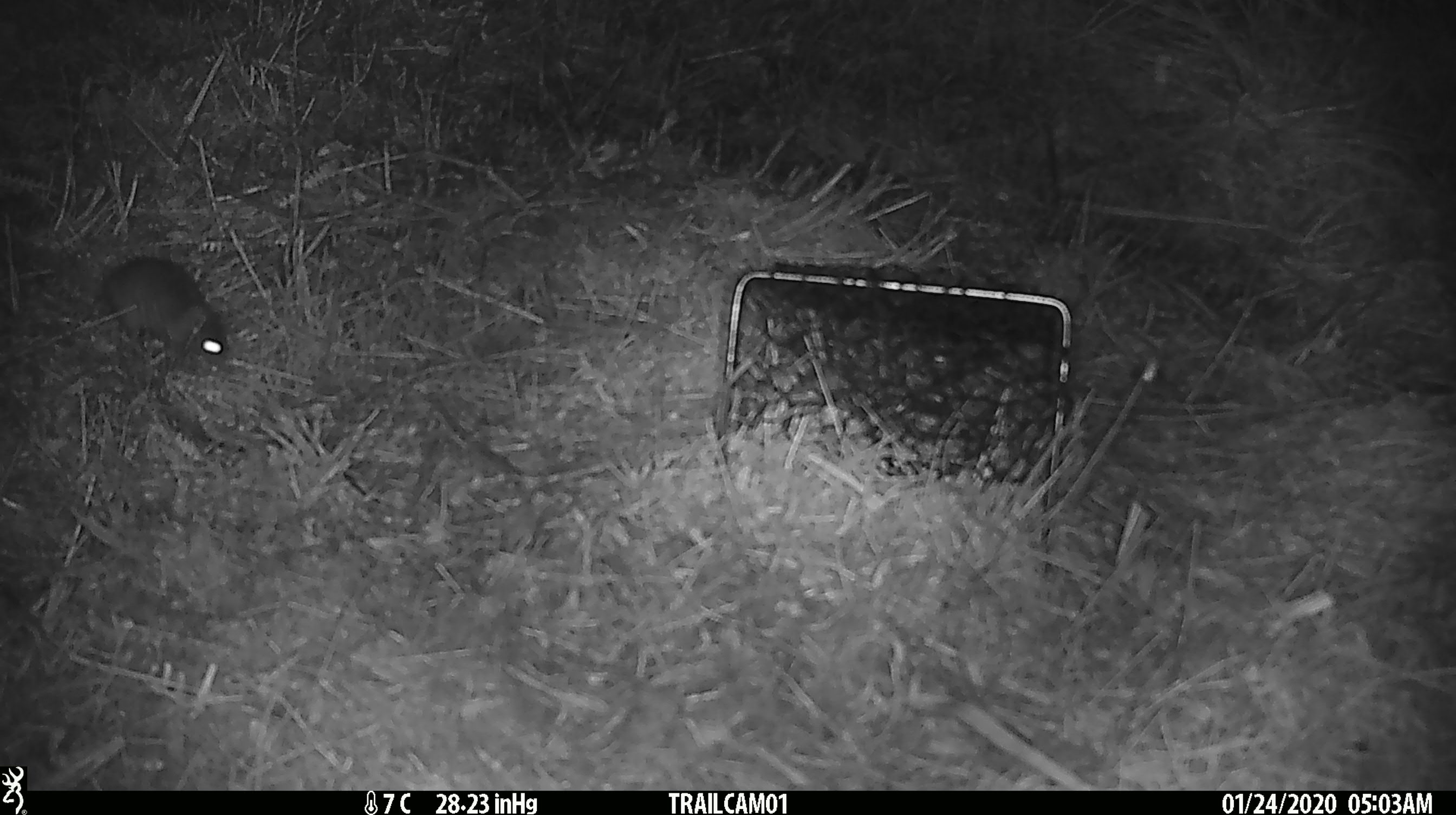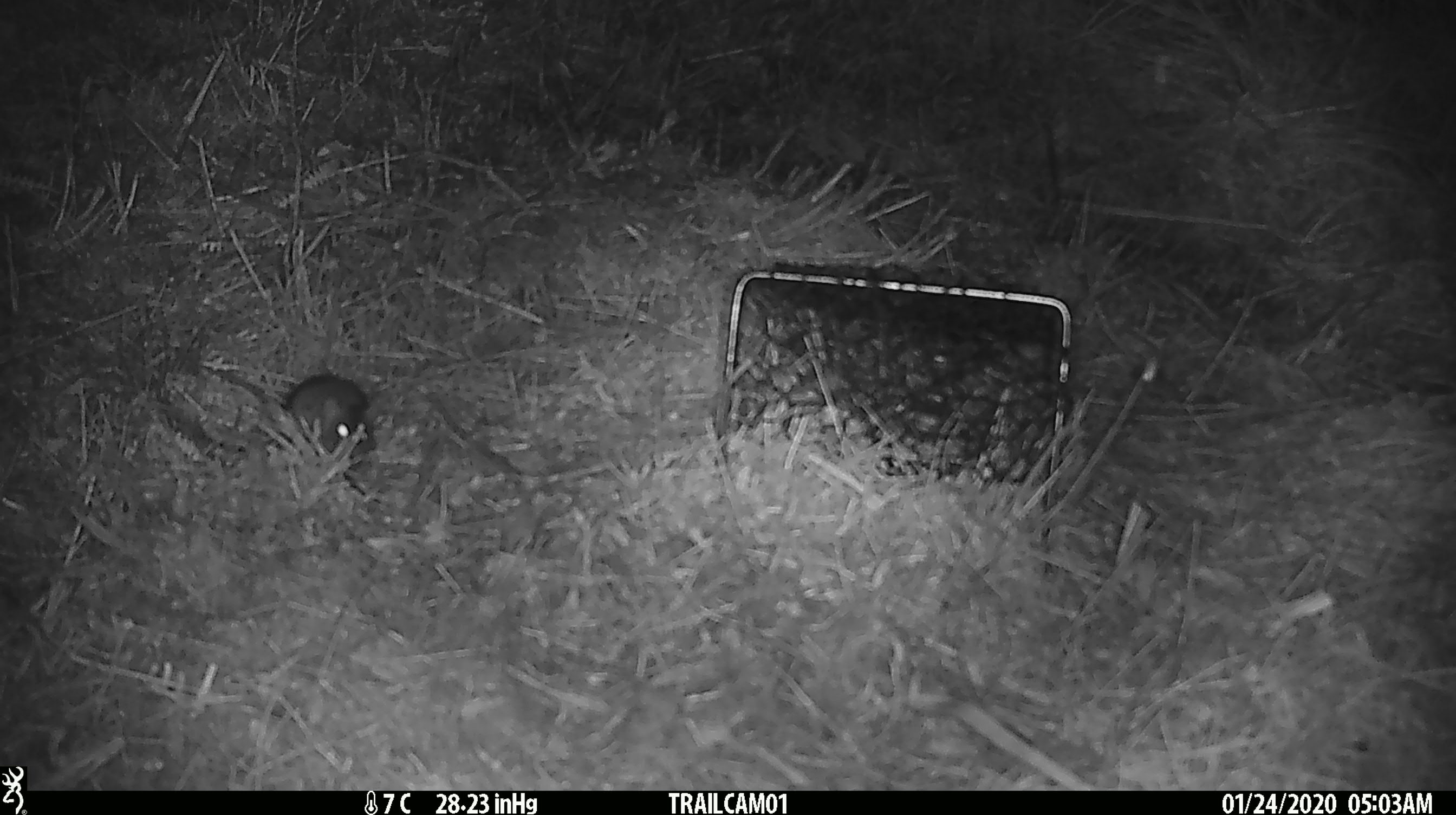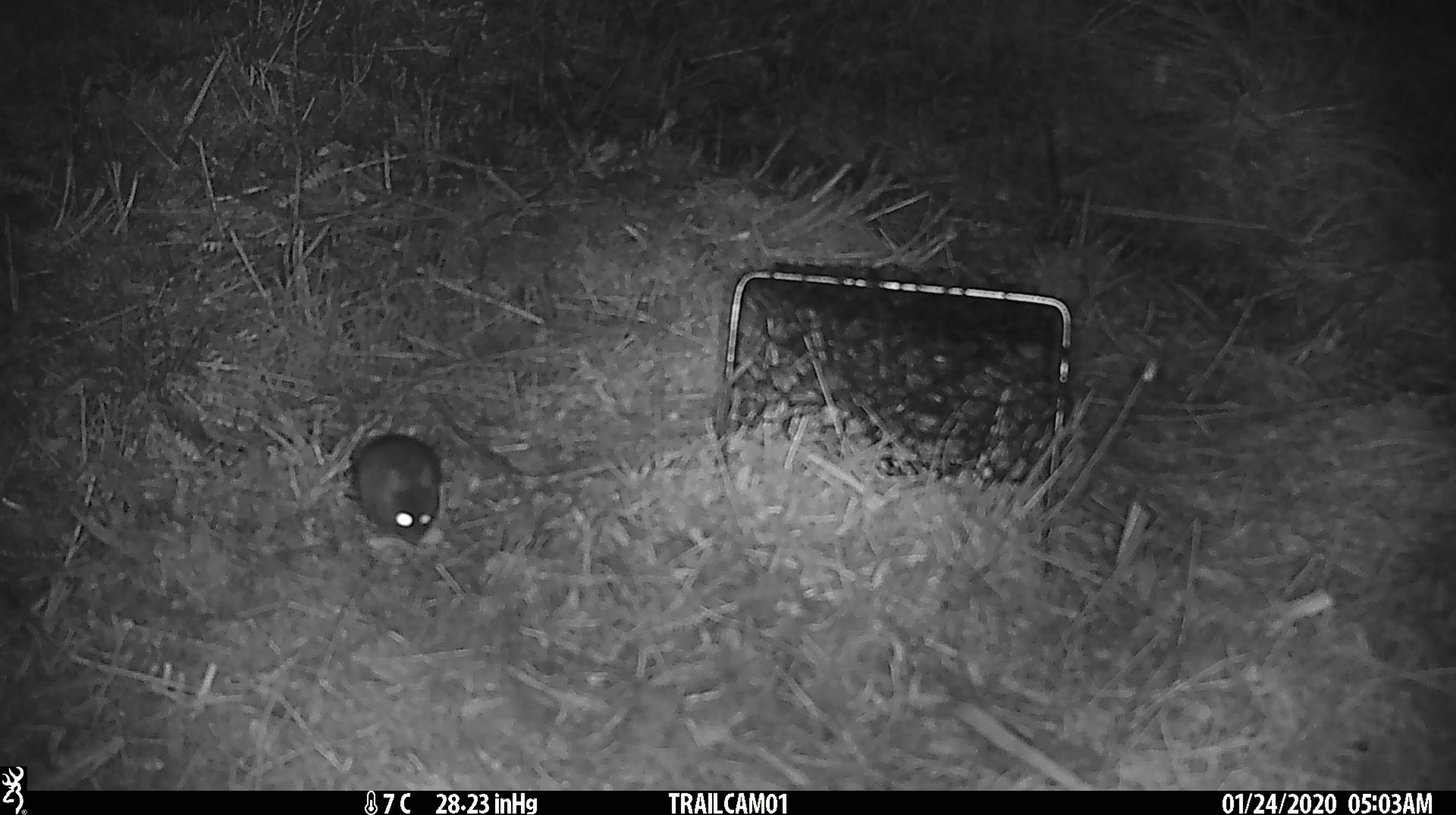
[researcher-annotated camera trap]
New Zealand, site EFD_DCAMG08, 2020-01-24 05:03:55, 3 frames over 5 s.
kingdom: Animalia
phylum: Chordata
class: Mammalia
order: Rodentia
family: Muridae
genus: Mus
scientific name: Mus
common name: mouse